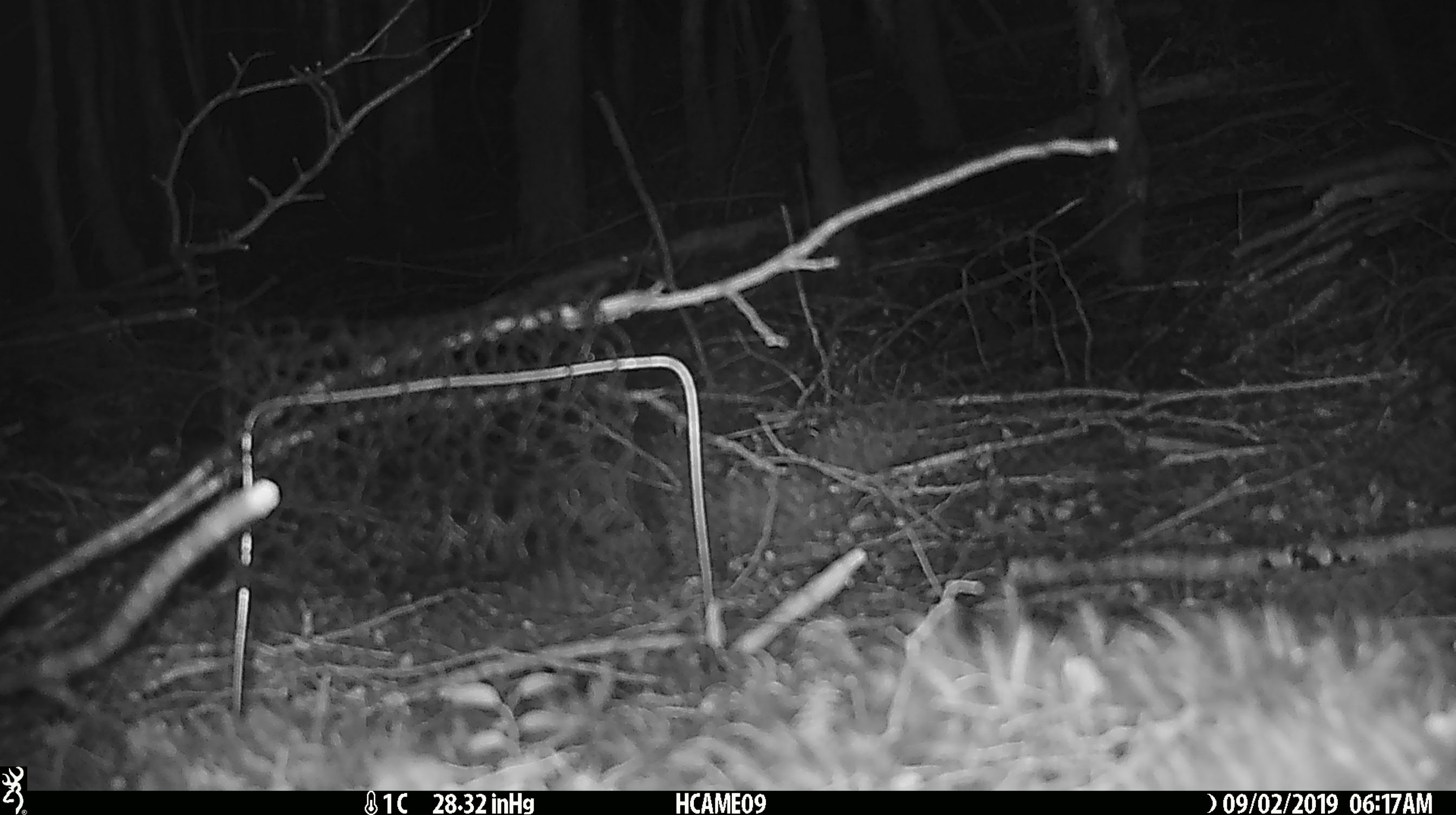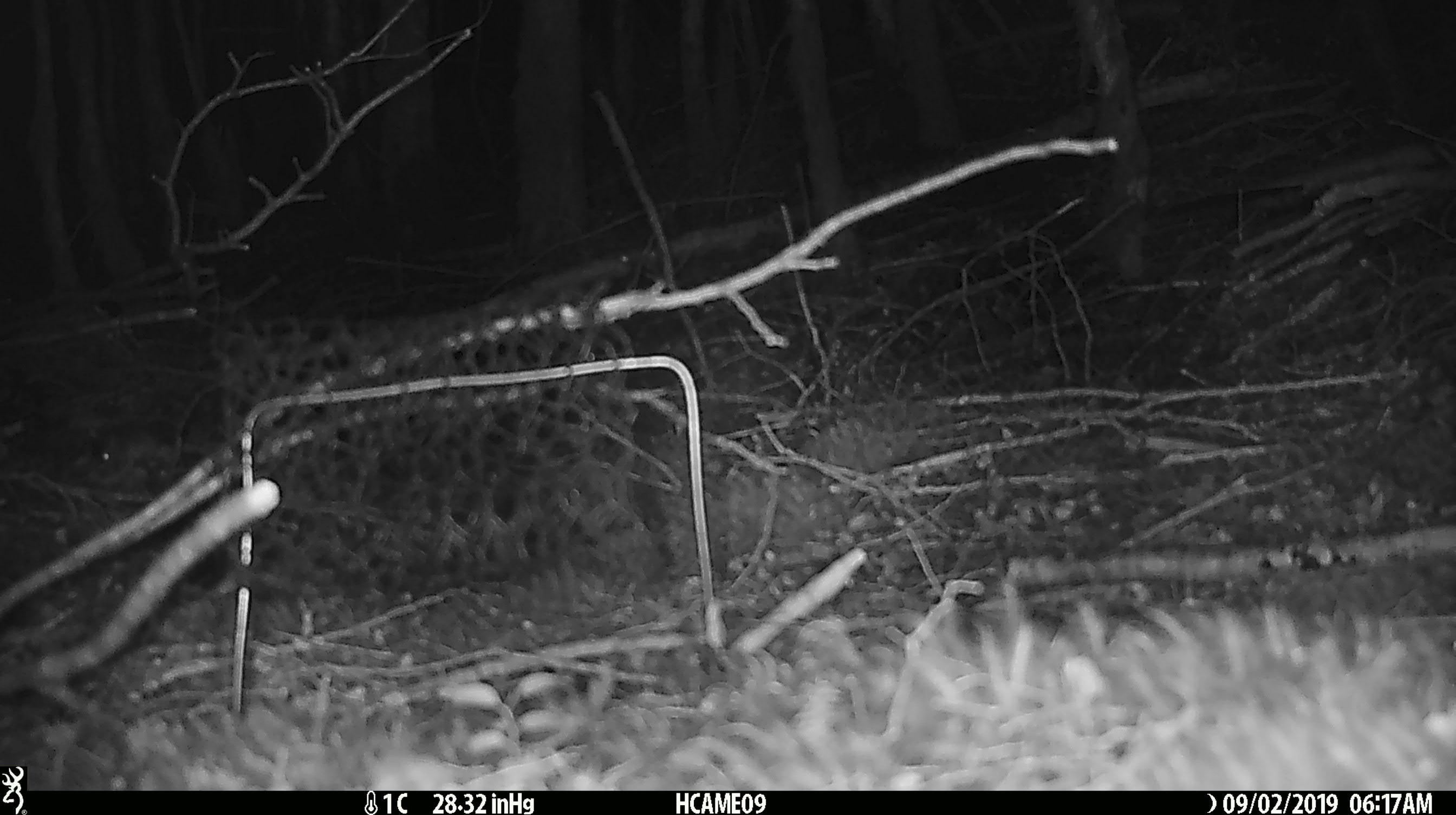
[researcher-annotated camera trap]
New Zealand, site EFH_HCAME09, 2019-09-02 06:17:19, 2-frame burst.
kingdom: Animalia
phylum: Chordata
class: Mammalia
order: Rodentia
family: Muridae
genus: Mus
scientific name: Mus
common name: mouse